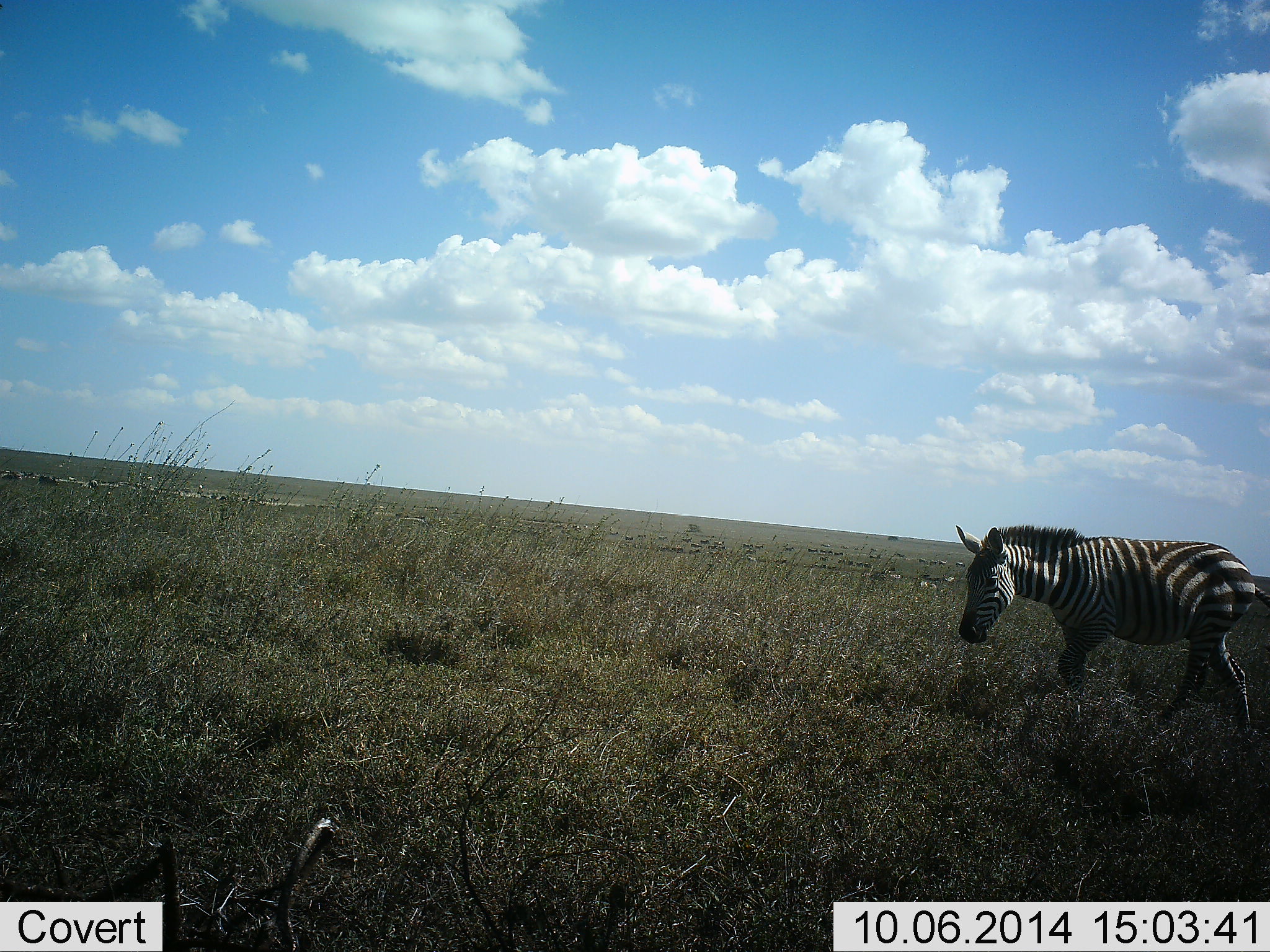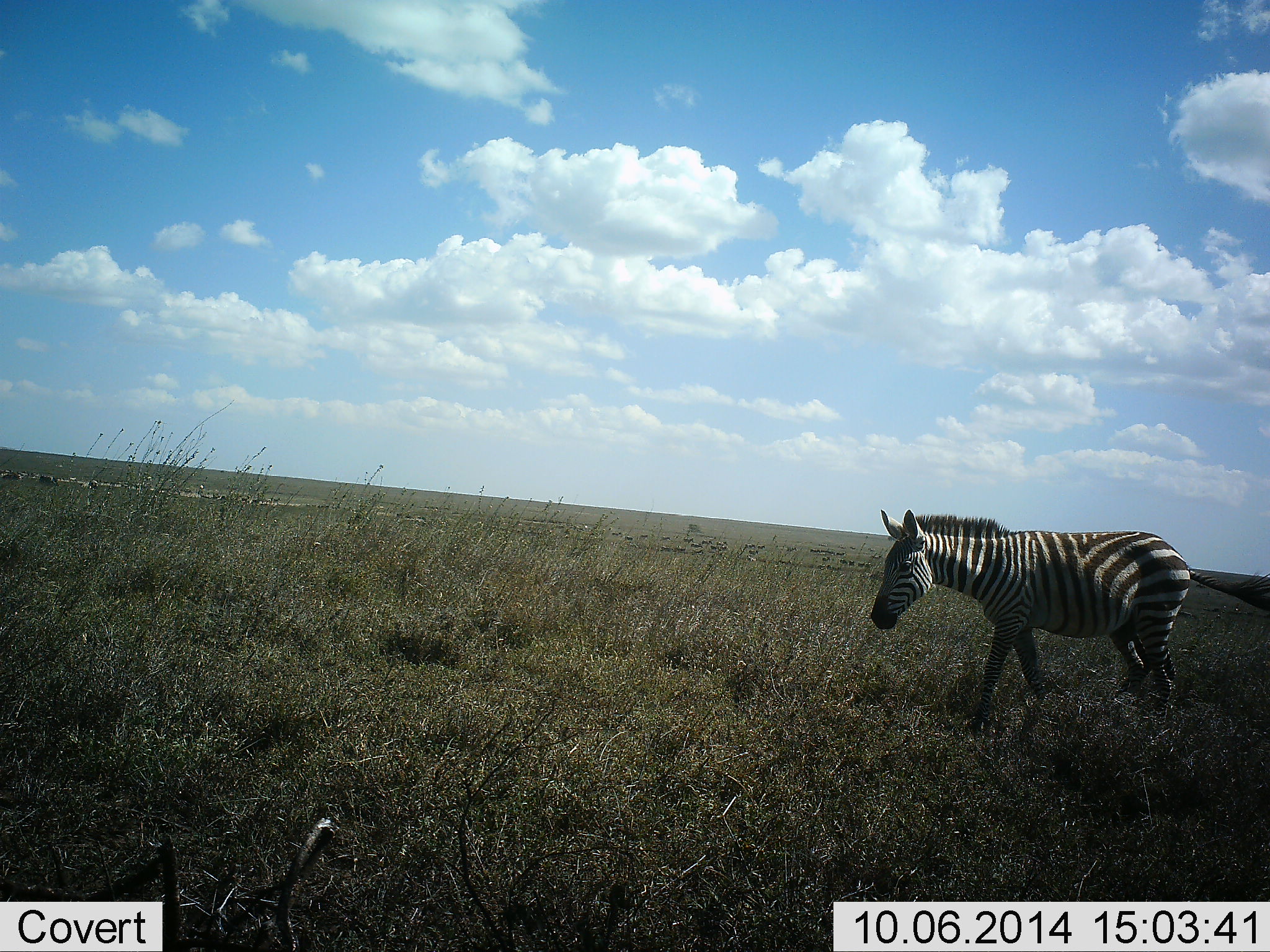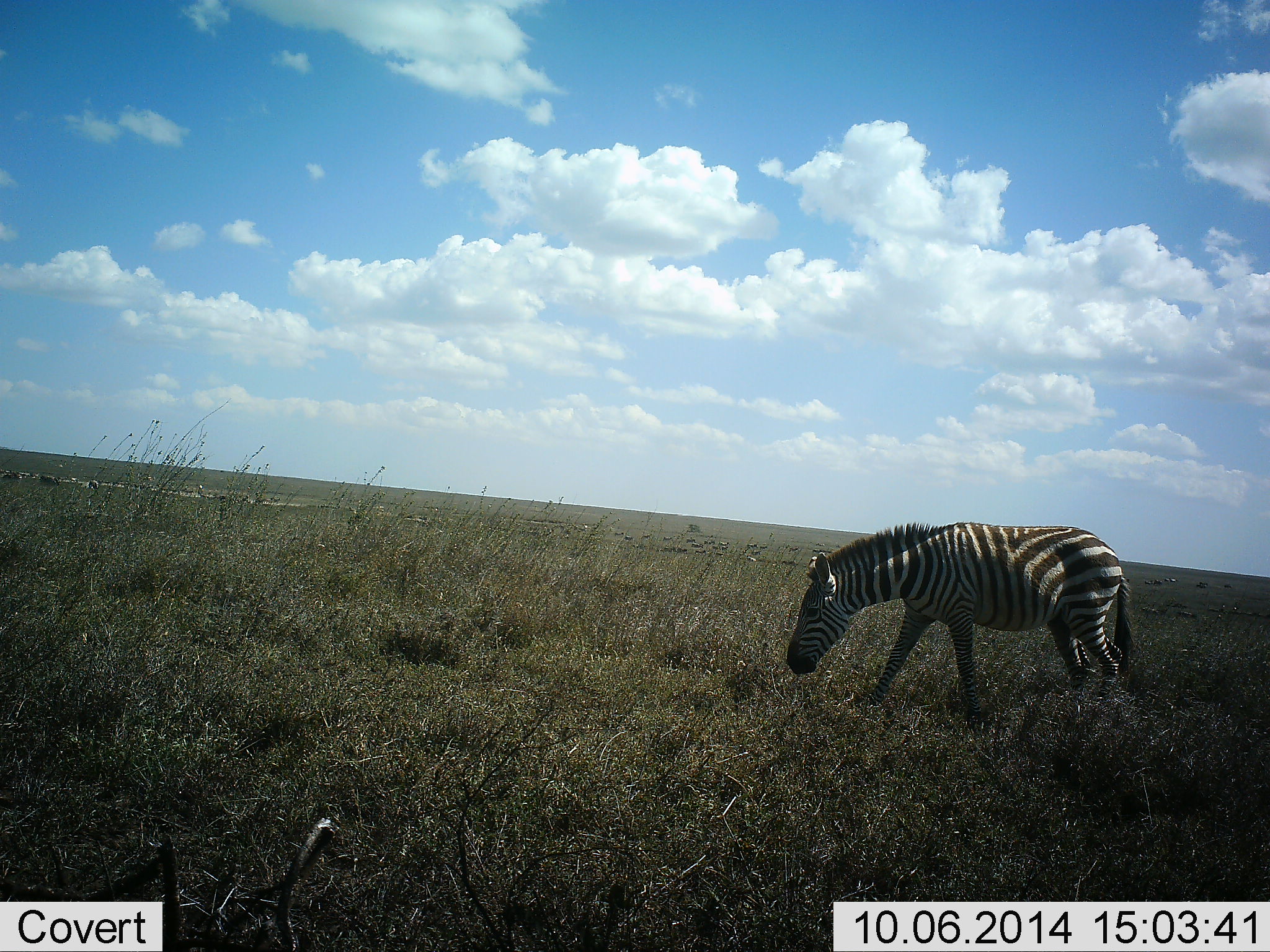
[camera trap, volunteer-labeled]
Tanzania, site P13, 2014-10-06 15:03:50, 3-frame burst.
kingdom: Animalia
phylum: Chordata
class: Mammalia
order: Perissodactyla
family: Equidae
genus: Equus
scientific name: Equus quagga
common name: plains zebra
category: zebra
Zebra (plains zebra) (Equus quagga), count 1. Behavior (volunteer vote fractions): standing 0%, resting 0%, moving 100%, interacting 0%. Young present (vote fraction): 0%. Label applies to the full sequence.